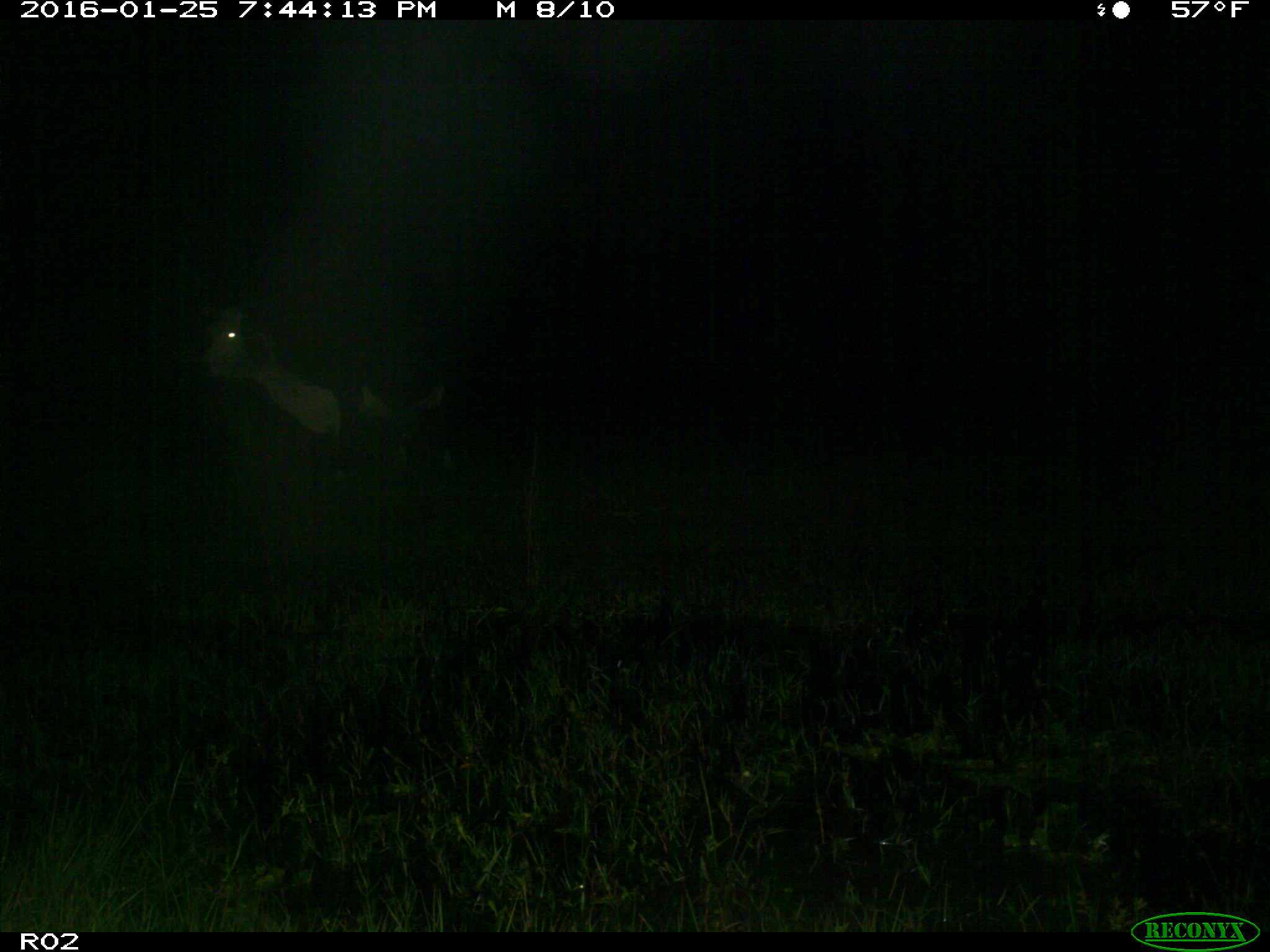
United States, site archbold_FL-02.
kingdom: Animalia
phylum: Chordata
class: Mammalia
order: Artiodactyla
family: Bovidae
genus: Bos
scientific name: Bos taurus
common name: domestic cow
Bos taurus (domestic cow).